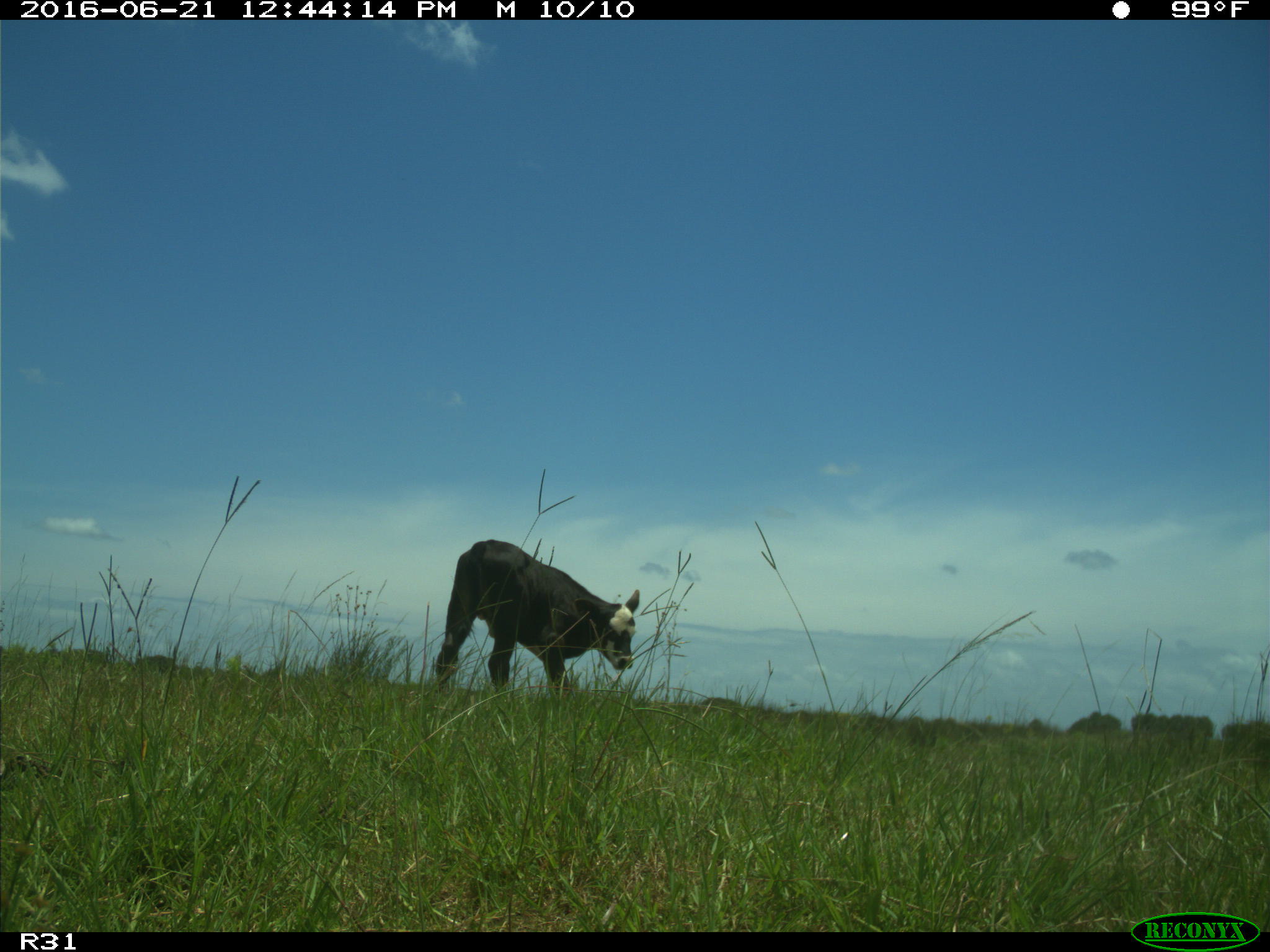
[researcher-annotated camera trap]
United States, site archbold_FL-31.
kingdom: Animalia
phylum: Chordata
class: Mammalia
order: Artiodactyla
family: Bovidae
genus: Bos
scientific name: Bos taurus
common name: domestic cow